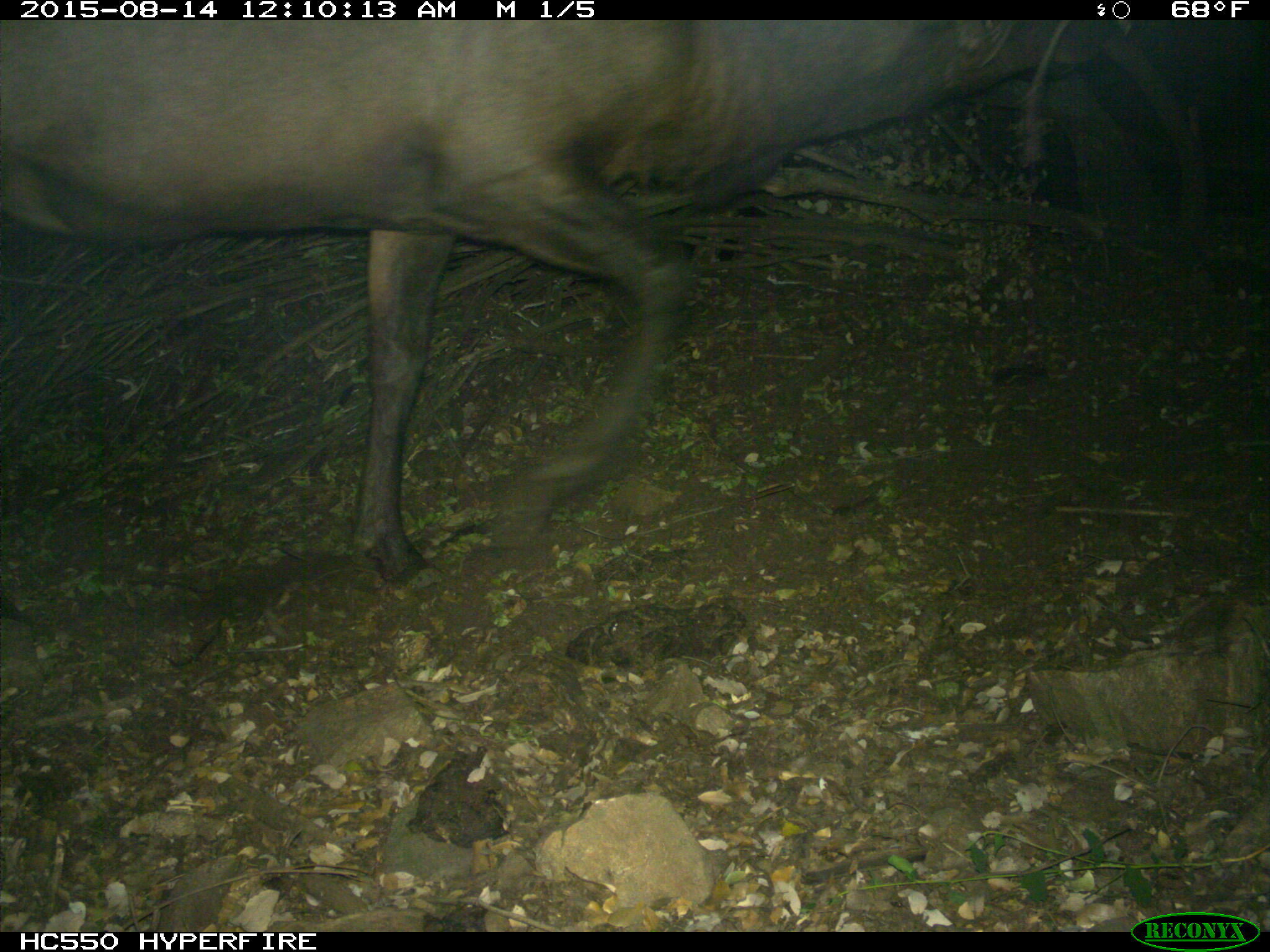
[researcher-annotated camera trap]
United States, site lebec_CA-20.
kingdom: Animalia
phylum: Chordata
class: Mammalia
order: Artiodactyla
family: Cervidae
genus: Cervus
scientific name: Cervus canadensis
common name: elk